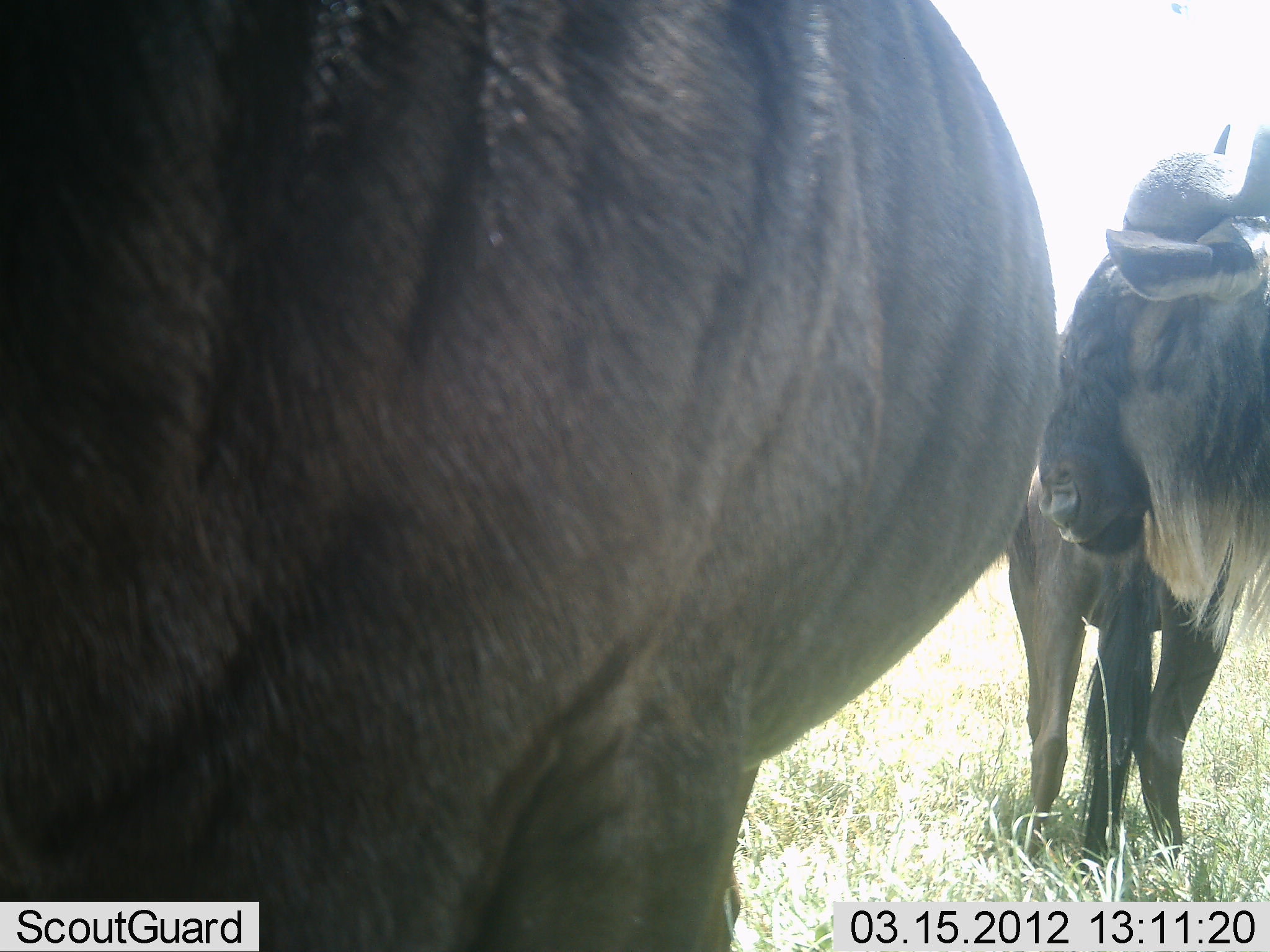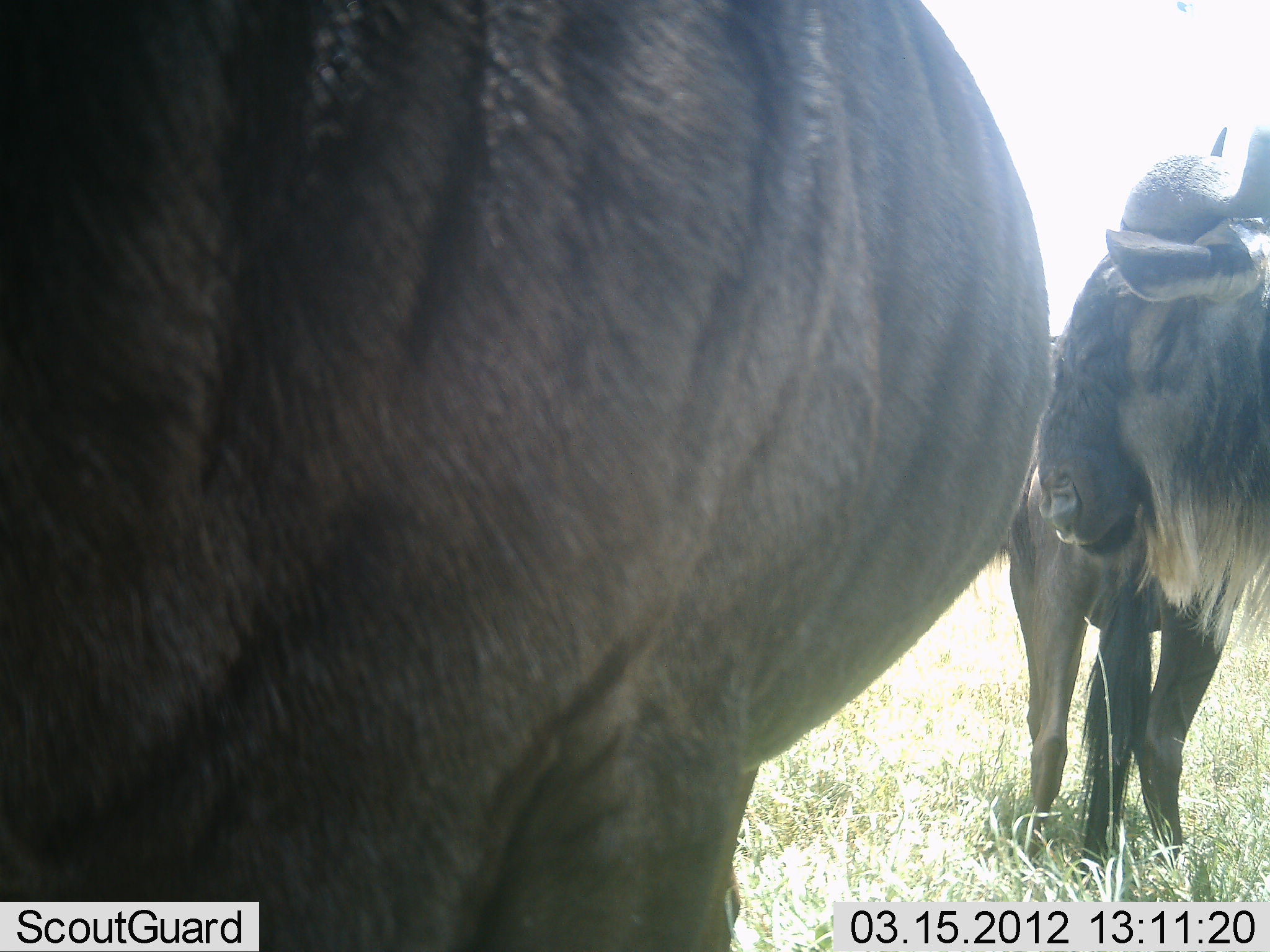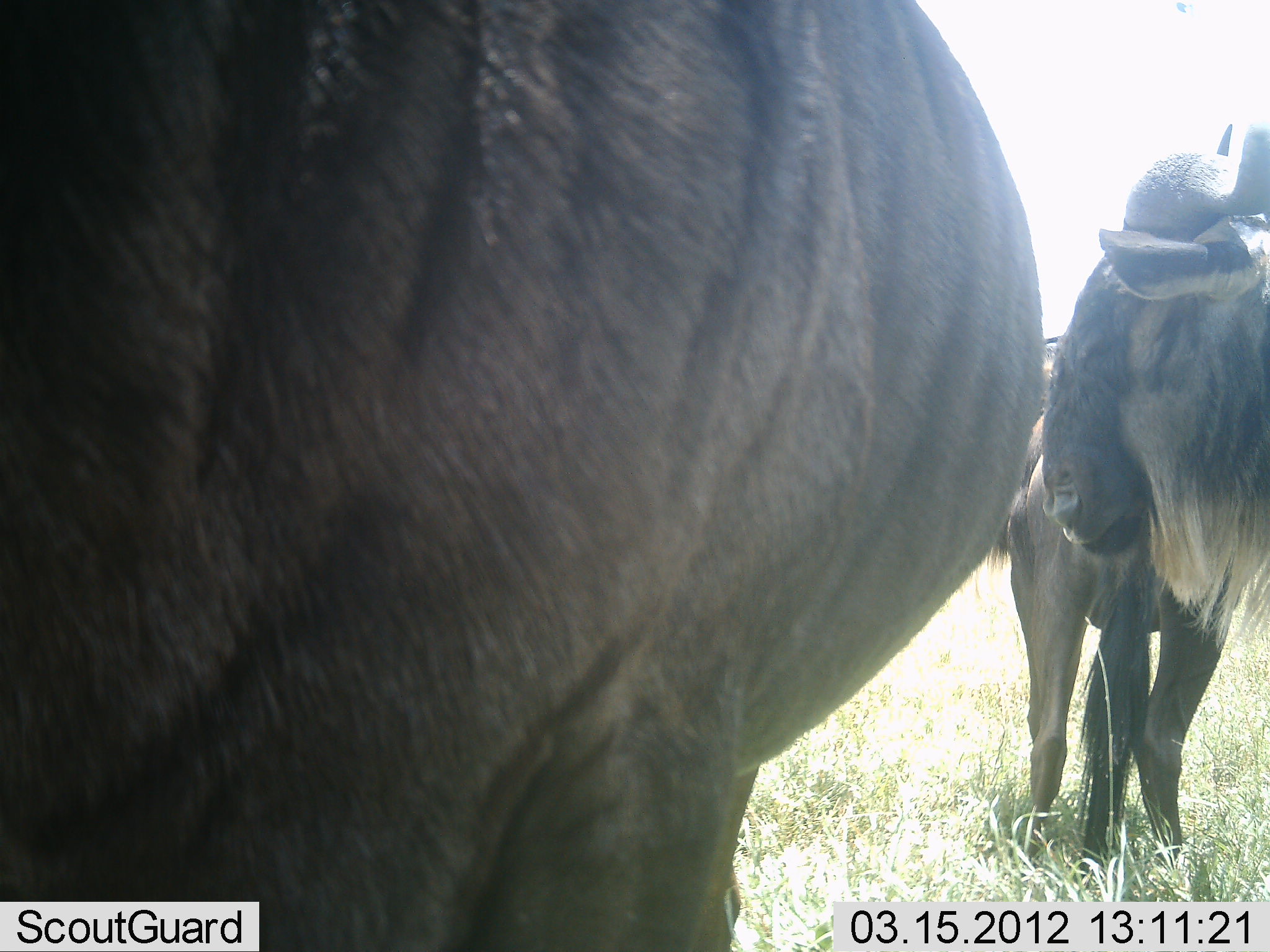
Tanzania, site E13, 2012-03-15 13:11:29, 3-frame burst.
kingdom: Animalia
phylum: Chordata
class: Mammalia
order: Artiodactyla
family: Bovidae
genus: Connochaetes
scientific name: Connochaetes taurinus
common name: blue wildebeest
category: wildebeest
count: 3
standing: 95%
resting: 5%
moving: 0%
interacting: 0%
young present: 0%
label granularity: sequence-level